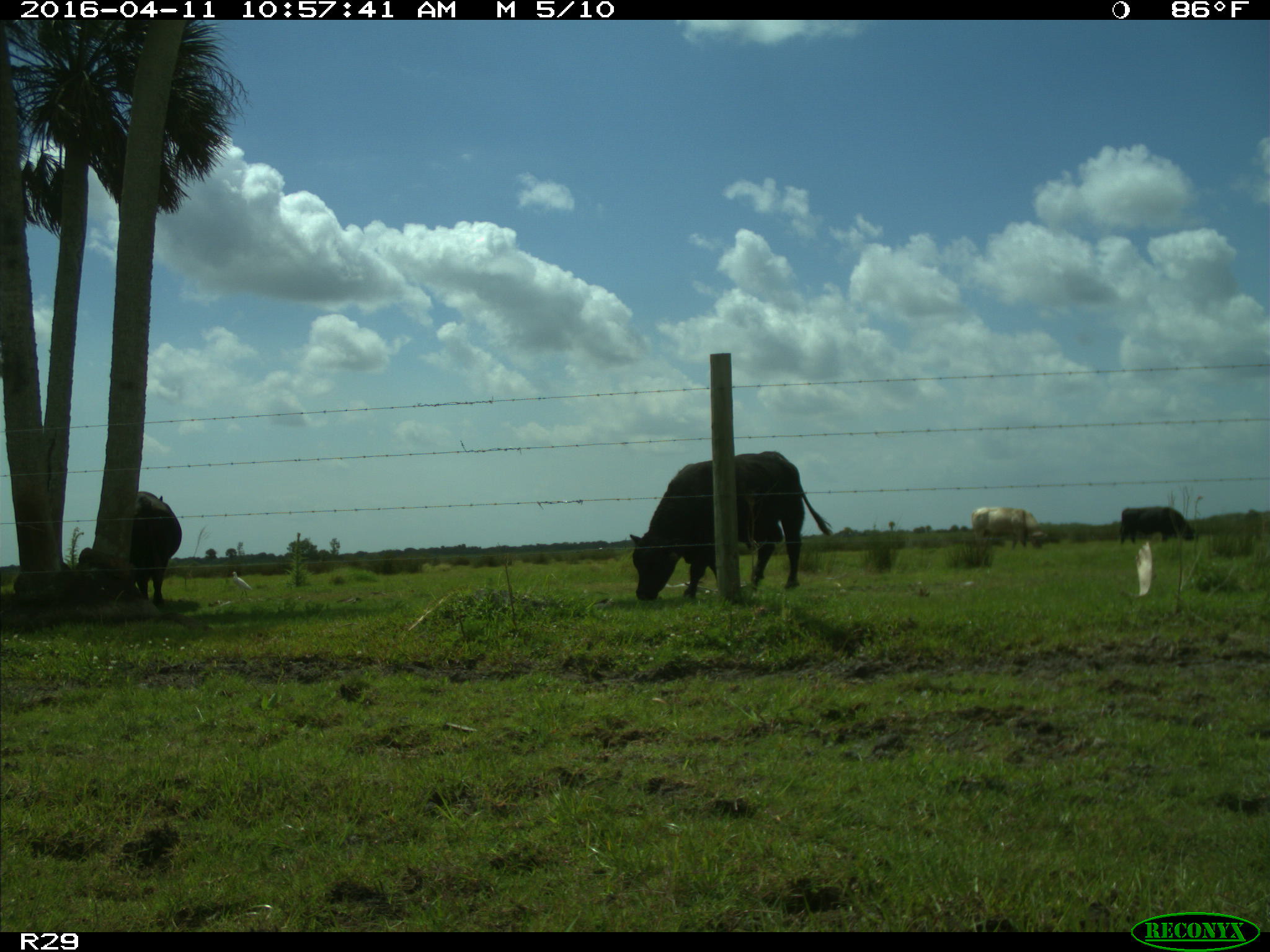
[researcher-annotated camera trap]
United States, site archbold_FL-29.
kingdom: Animalia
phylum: Chordata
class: Mammalia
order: Artiodactyla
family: Bovidae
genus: Bos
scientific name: Bos taurus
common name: domestic cow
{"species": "Bos taurus (domestic cow)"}